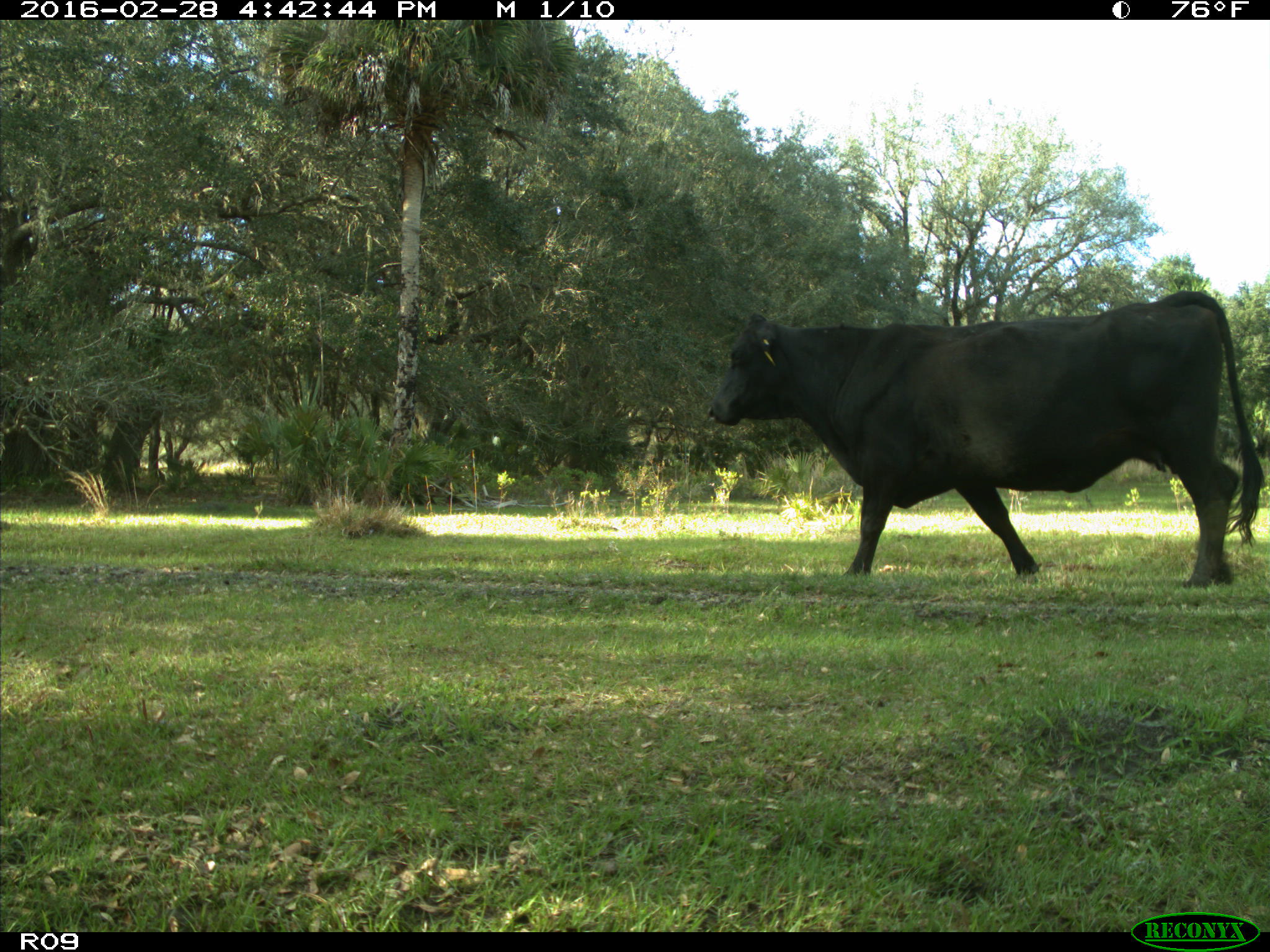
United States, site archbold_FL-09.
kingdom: Animalia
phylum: Chordata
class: Mammalia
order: Artiodactyla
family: Bovidae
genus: Bos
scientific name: Bos taurus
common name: domestic cow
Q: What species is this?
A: Bos taurus (domestic cow).